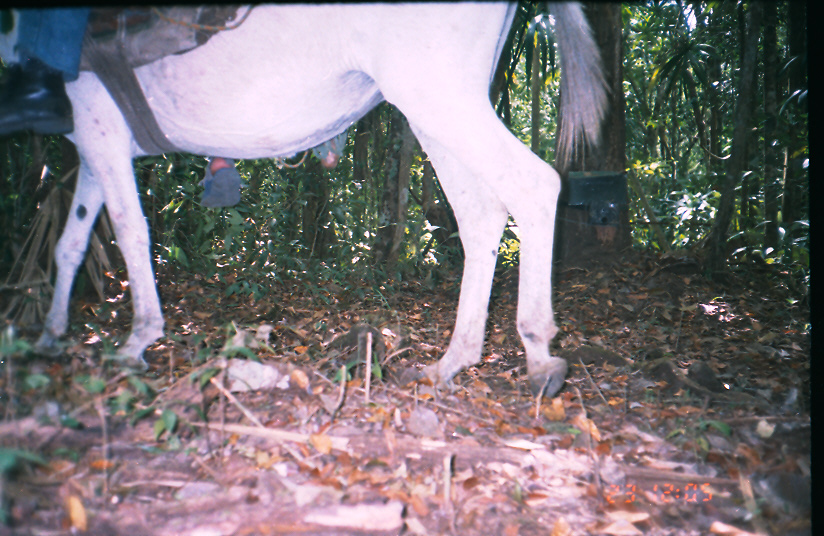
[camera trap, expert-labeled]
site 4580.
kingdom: Animalia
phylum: Chordata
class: Mammalia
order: Perissodactyla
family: Equidae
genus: Equus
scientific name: Equus ferus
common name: wild horse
Equus ferus (wild horse).